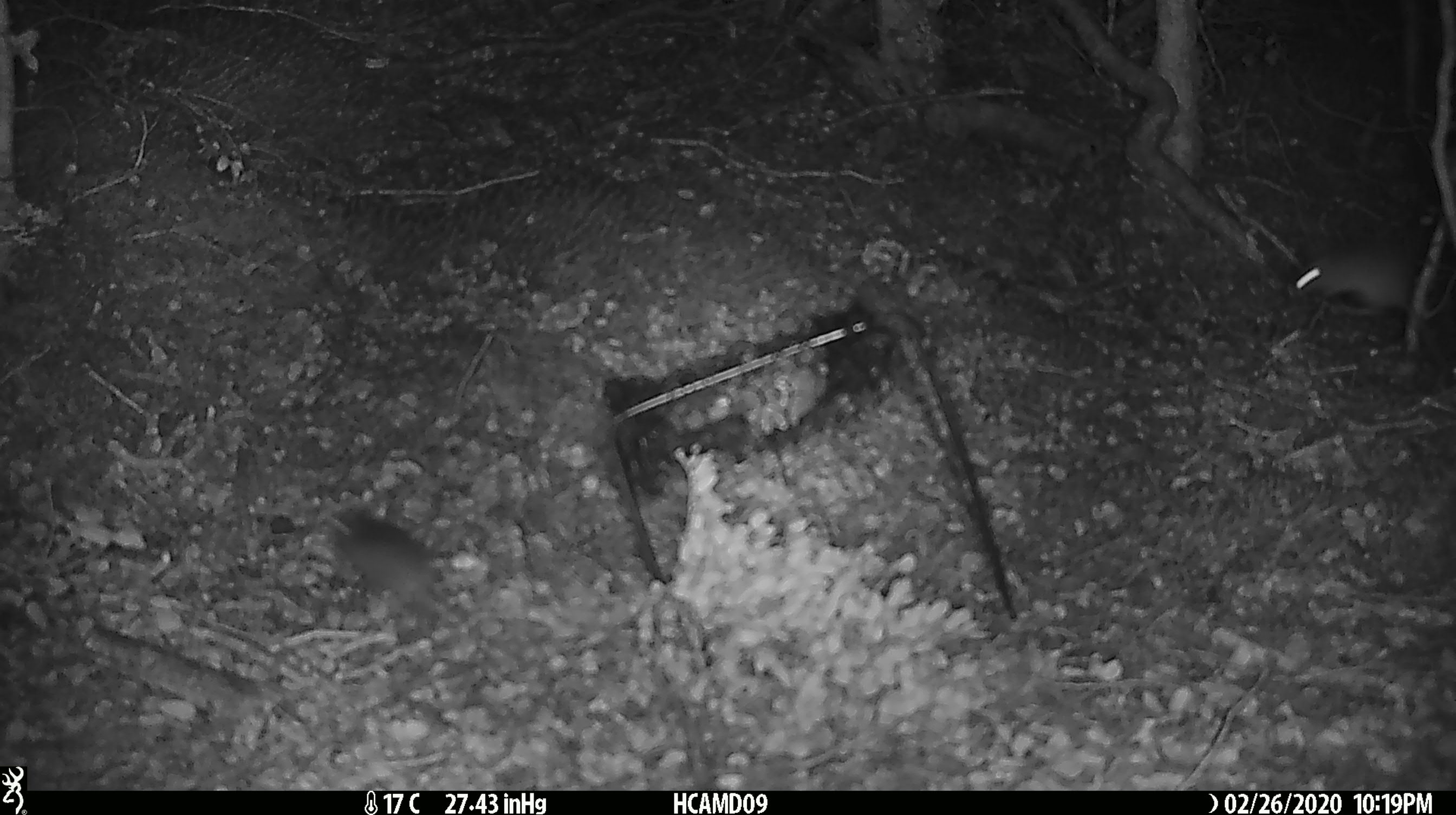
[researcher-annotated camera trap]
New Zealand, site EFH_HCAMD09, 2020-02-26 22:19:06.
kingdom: Animalia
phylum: Chordata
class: Mammalia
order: Rodentia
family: Muridae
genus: Mus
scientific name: Mus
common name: mouse